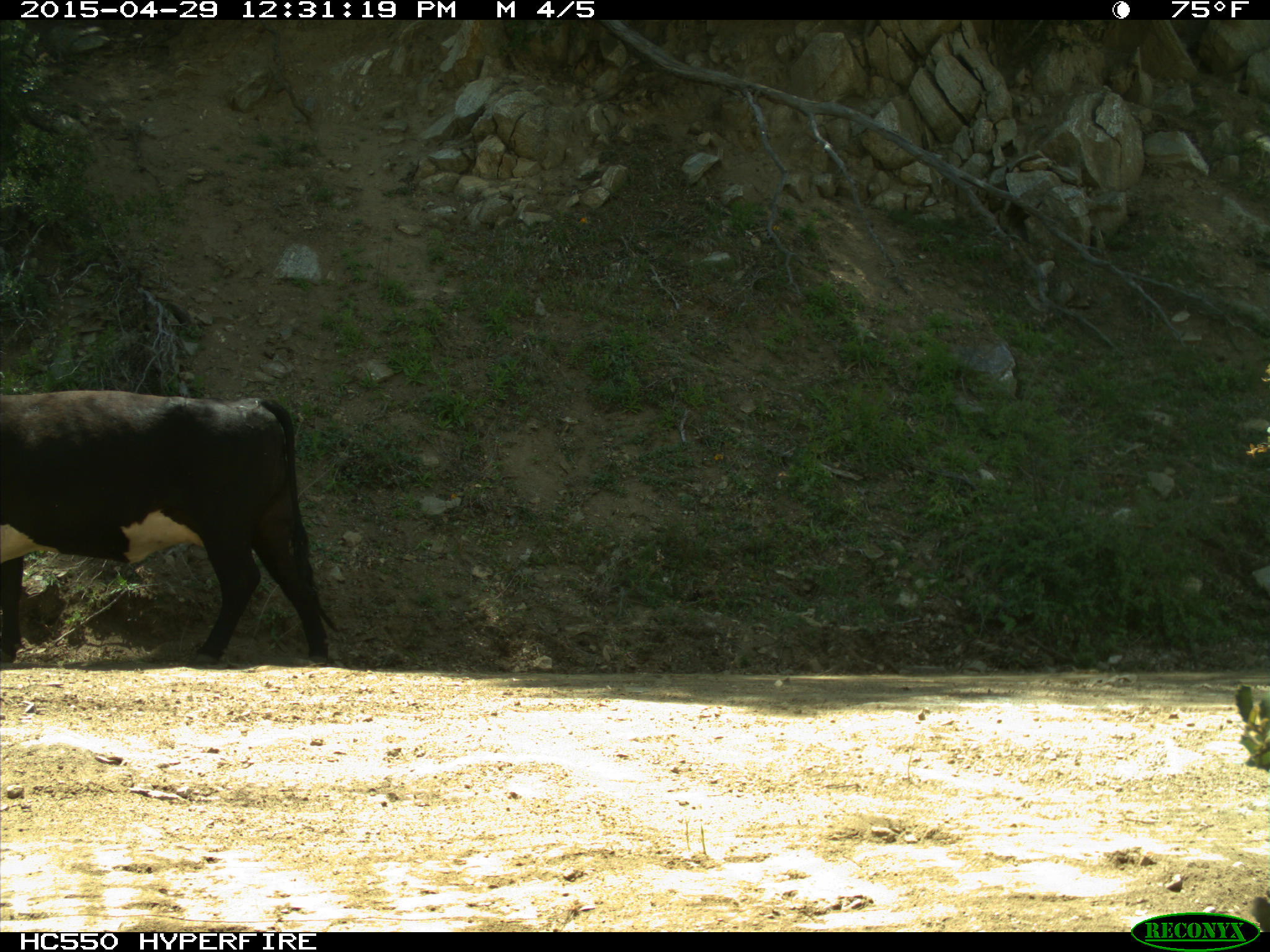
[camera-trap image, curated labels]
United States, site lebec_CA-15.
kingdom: Animalia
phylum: Chordata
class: Mammalia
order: Artiodactyla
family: Bovidae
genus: Bos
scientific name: Bos taurus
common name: domestic cow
Bos taurus (domestic cow).